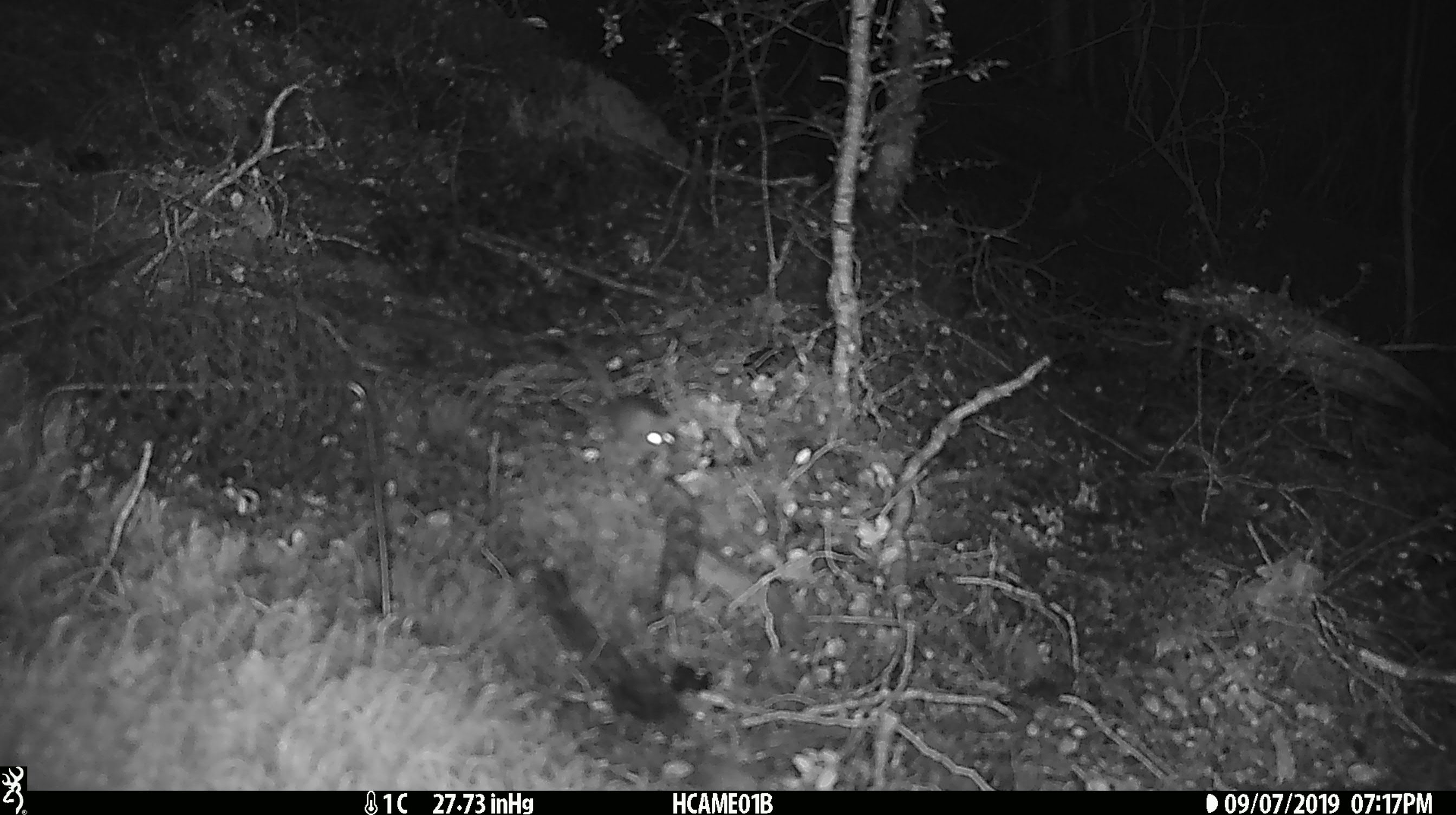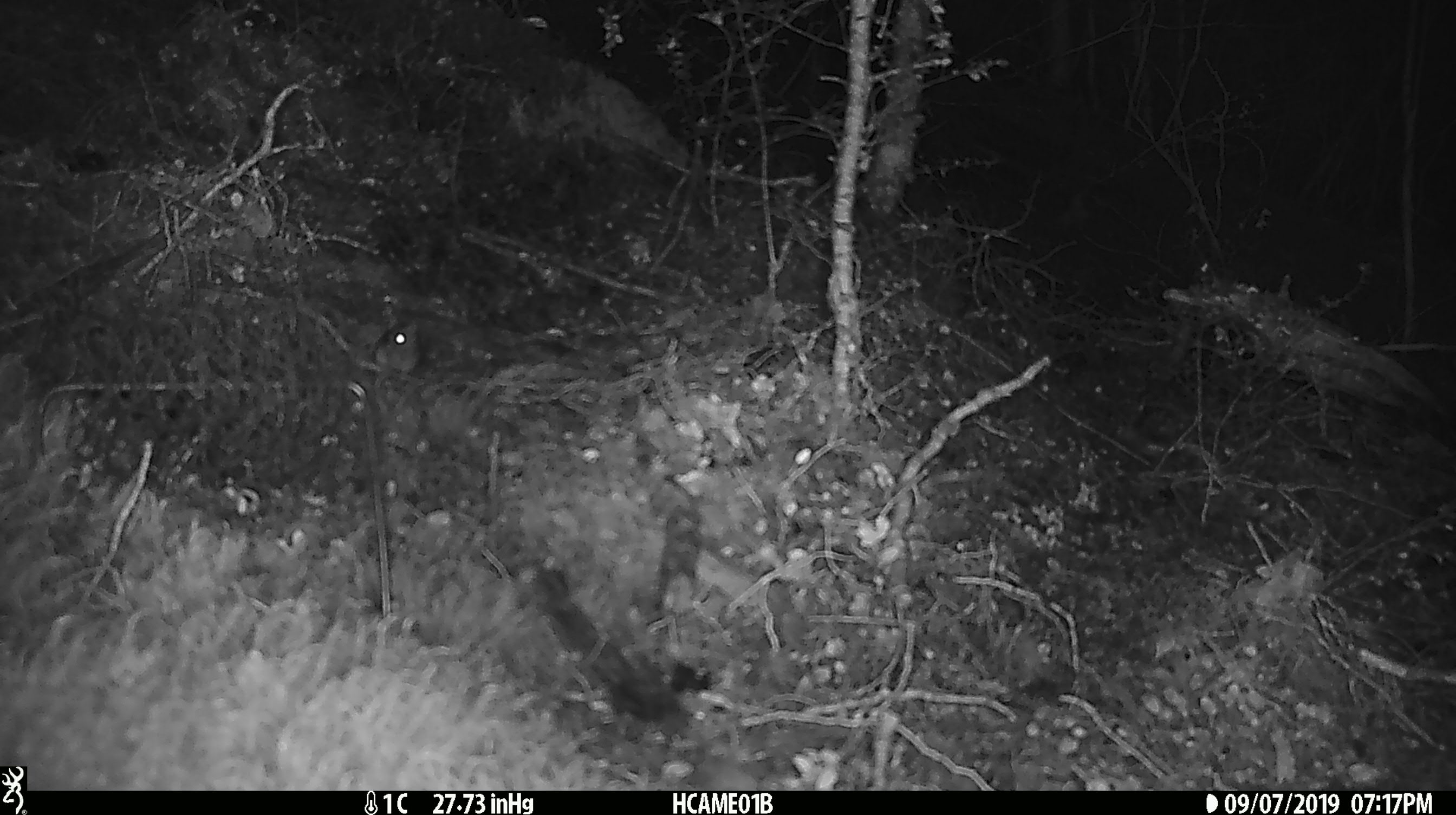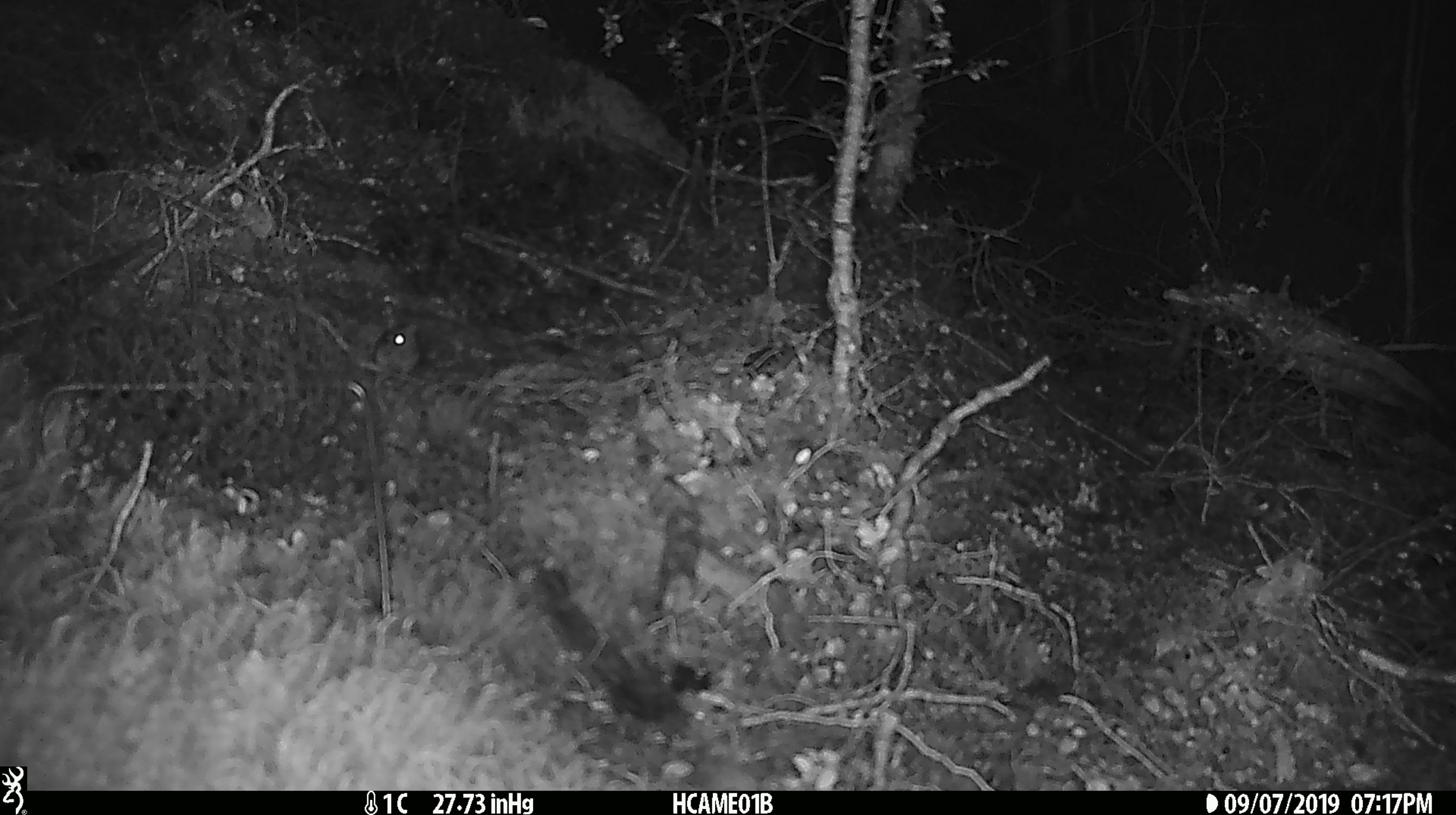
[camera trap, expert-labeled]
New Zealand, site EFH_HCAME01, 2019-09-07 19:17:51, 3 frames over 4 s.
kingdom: Animalia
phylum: Chordata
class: Mammalia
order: Rodentia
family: Muridae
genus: Mus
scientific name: Mus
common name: mouse